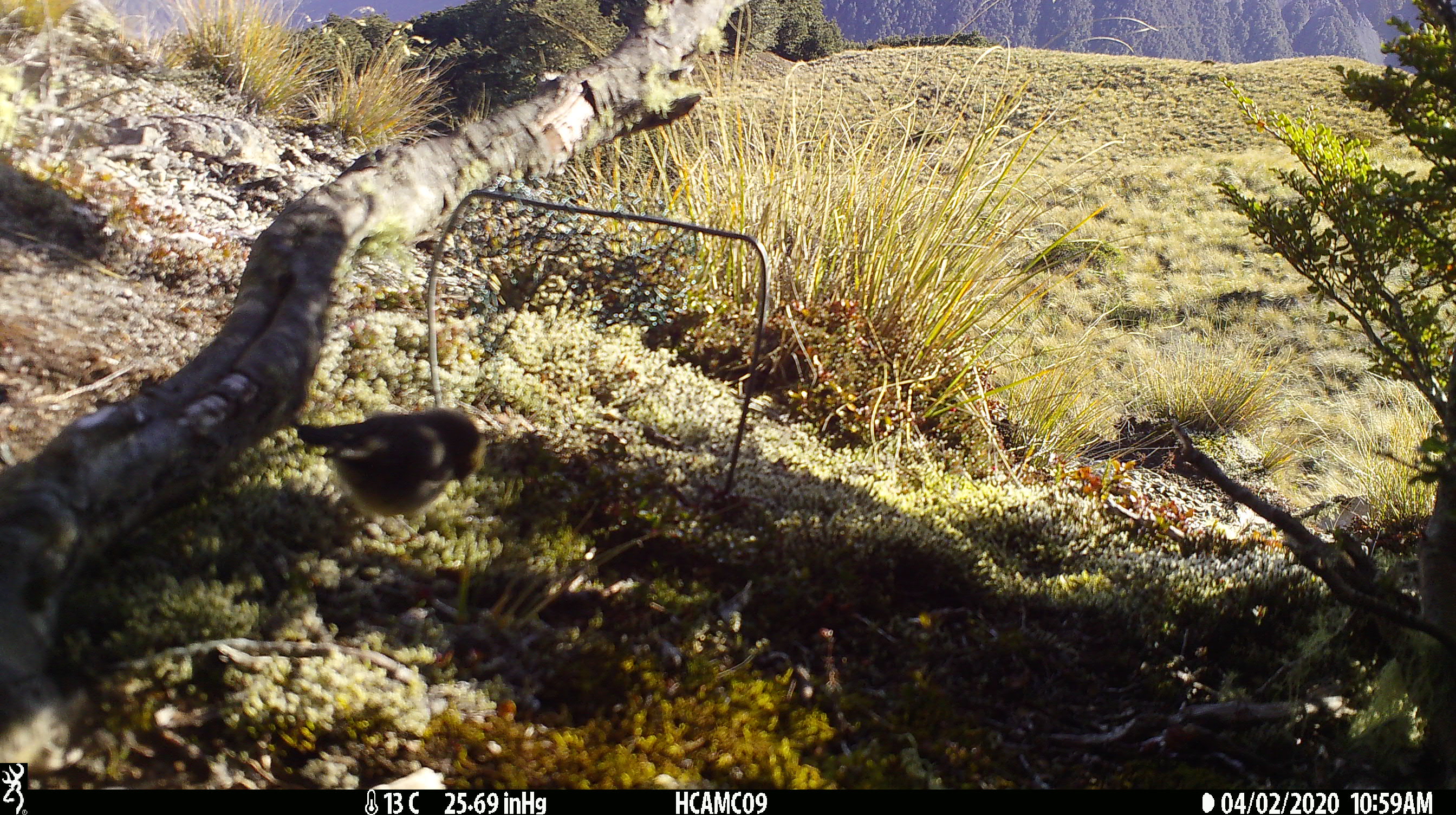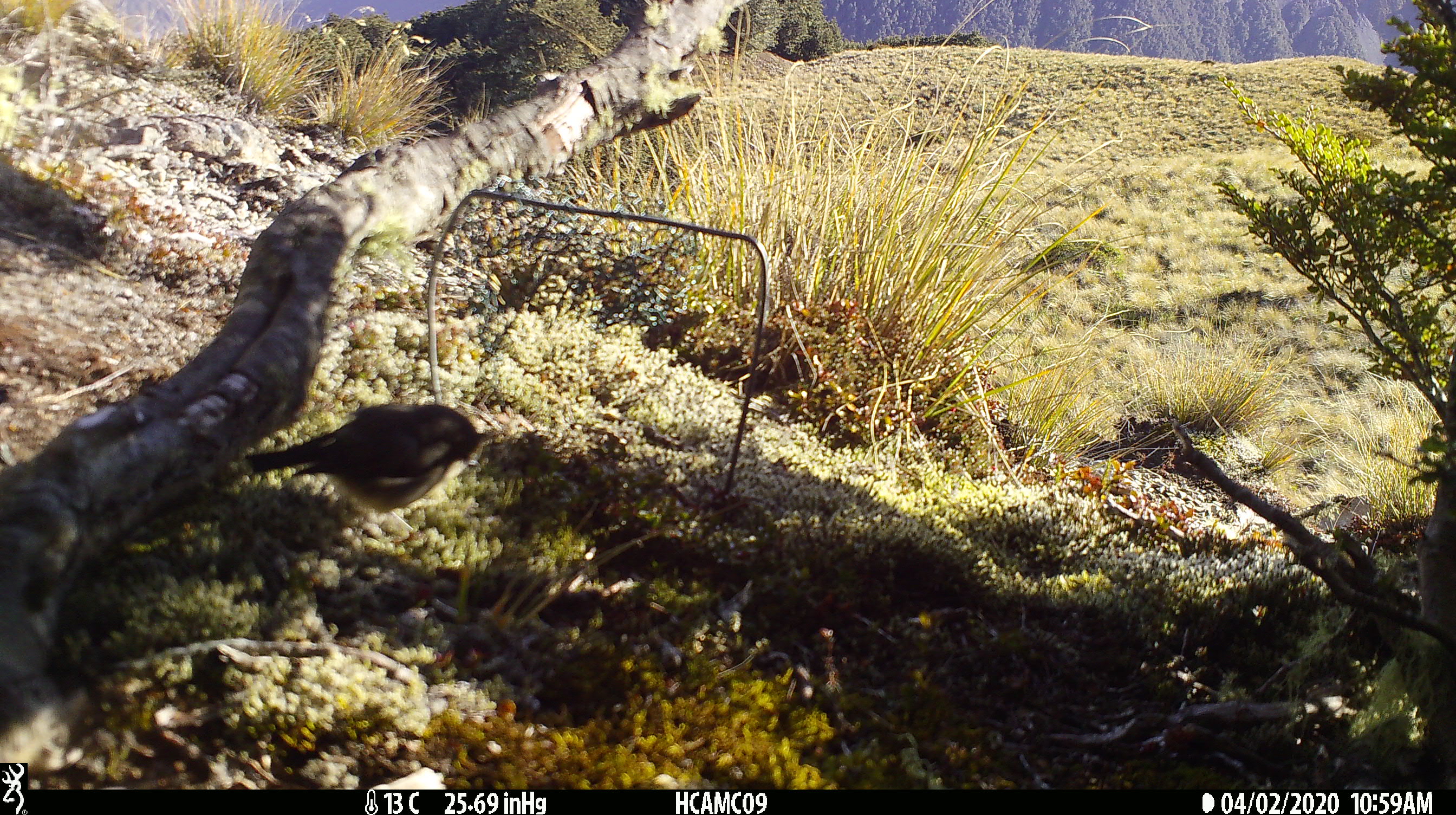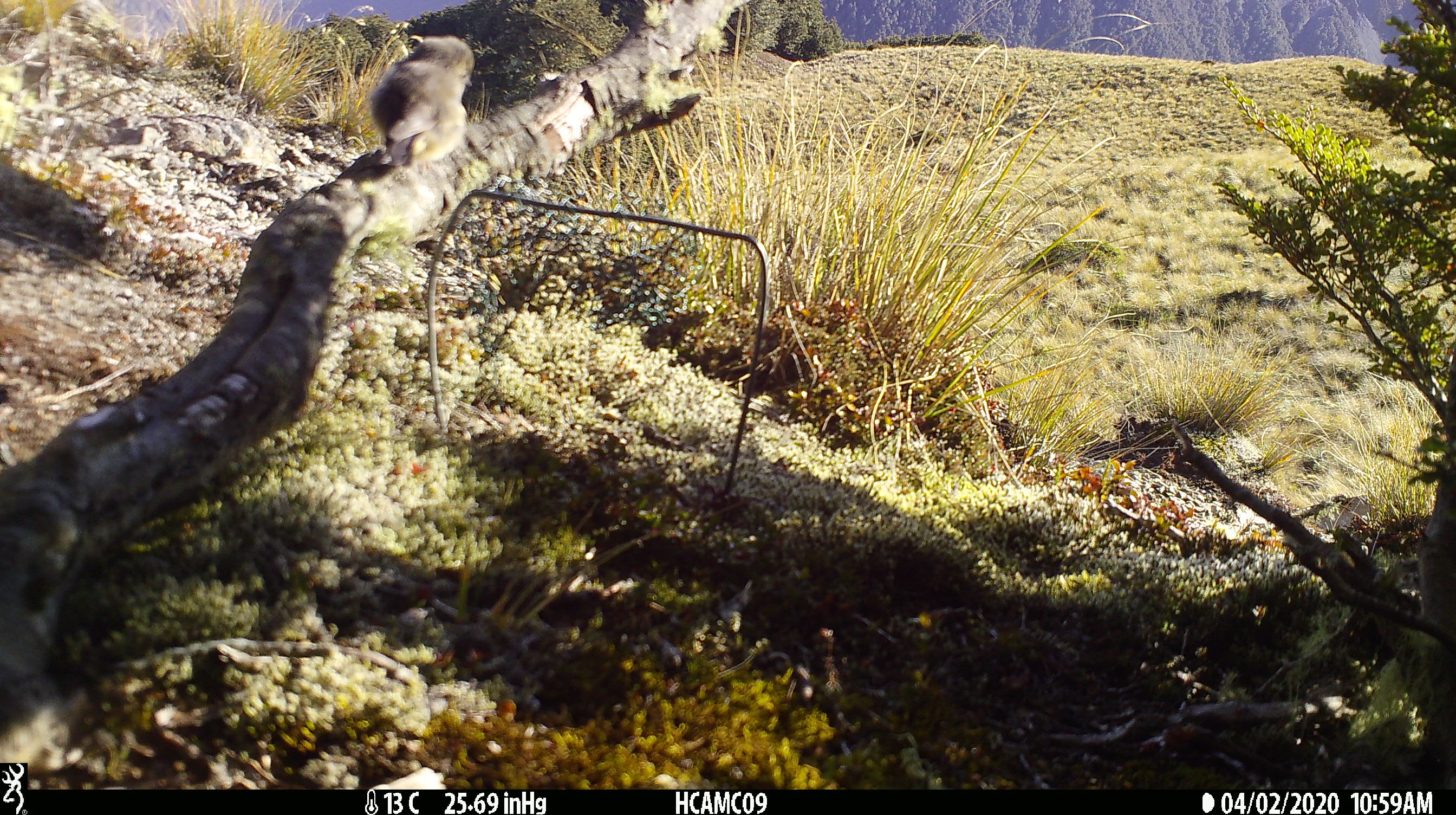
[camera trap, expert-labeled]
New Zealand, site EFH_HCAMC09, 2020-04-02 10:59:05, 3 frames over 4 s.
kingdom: Animalia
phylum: Chordata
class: Aves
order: Passeriformes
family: Petroicidae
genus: Petroica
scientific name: Petroica macrocephala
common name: tomtit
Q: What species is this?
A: Tomtit (Petroica macrocephala).